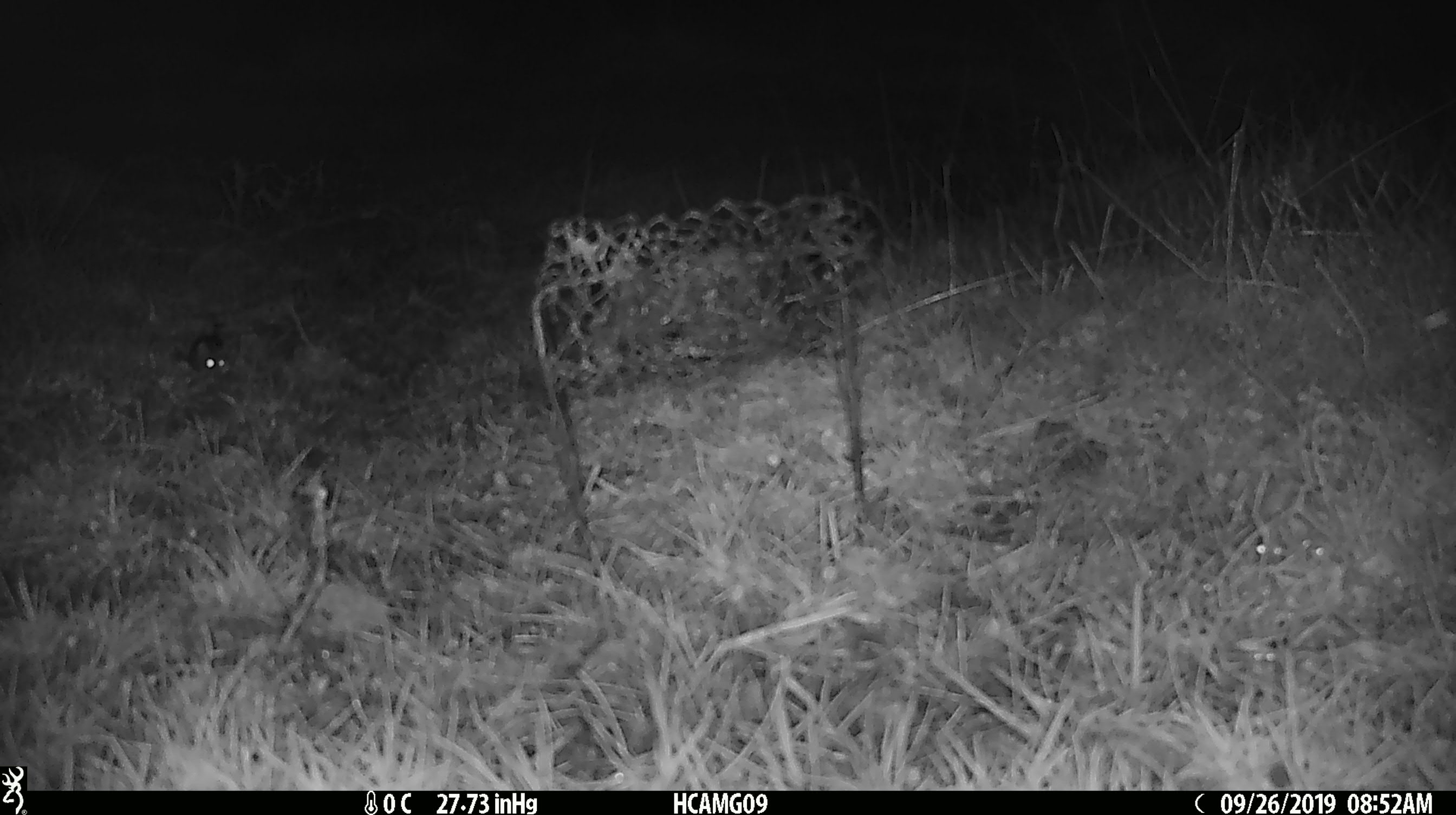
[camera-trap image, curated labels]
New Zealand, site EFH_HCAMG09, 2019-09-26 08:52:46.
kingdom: Animalia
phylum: Chordata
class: Mammalia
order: Rodentia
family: Muridae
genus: Mus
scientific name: Mus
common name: mouse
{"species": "mouse (Mus)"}